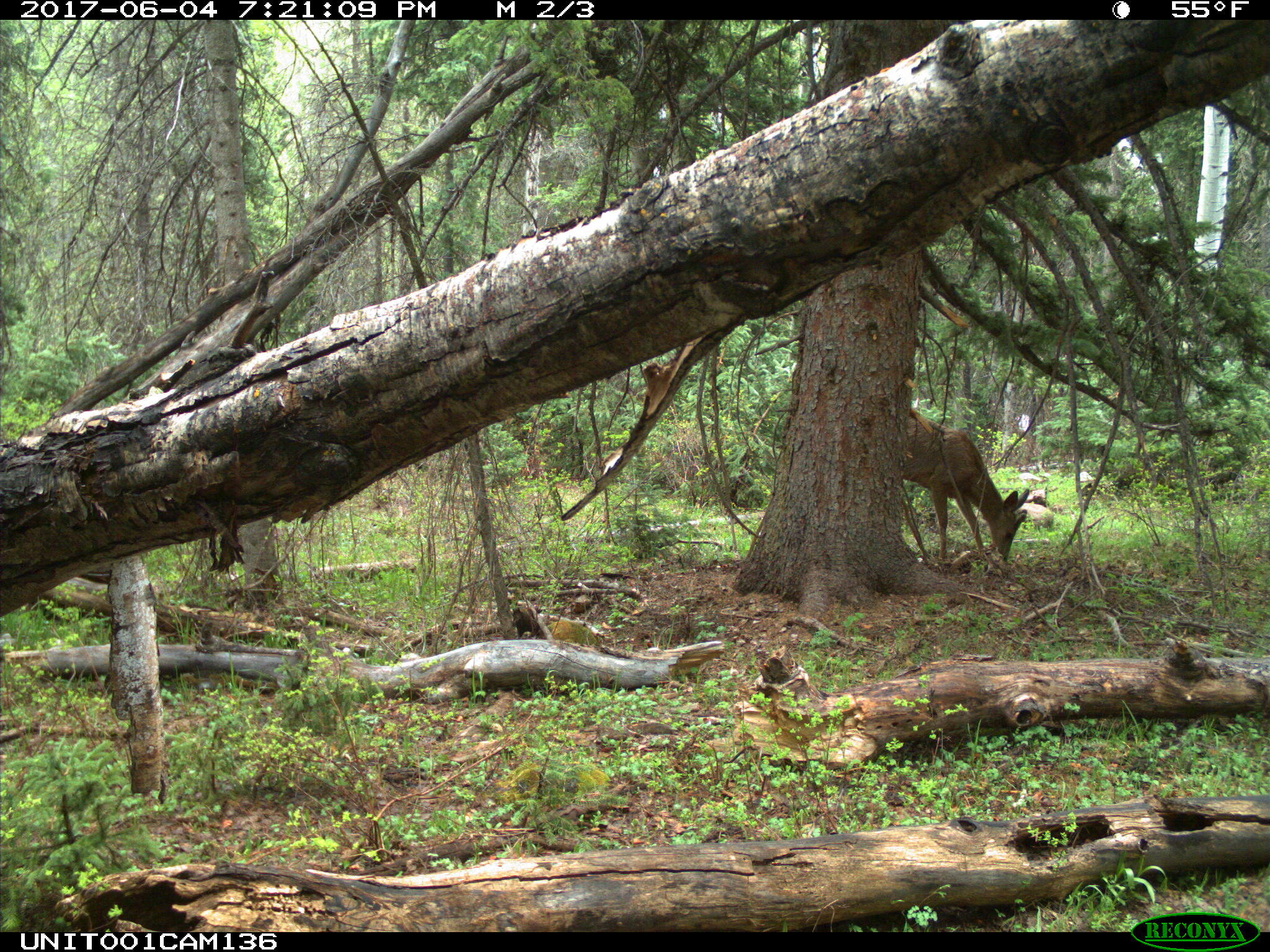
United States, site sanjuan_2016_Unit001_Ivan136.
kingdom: Animalia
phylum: Chordata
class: Mammalia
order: Artiodactyla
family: Cervidae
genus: Odocoileus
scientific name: Odocoileus hemionus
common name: mule deer